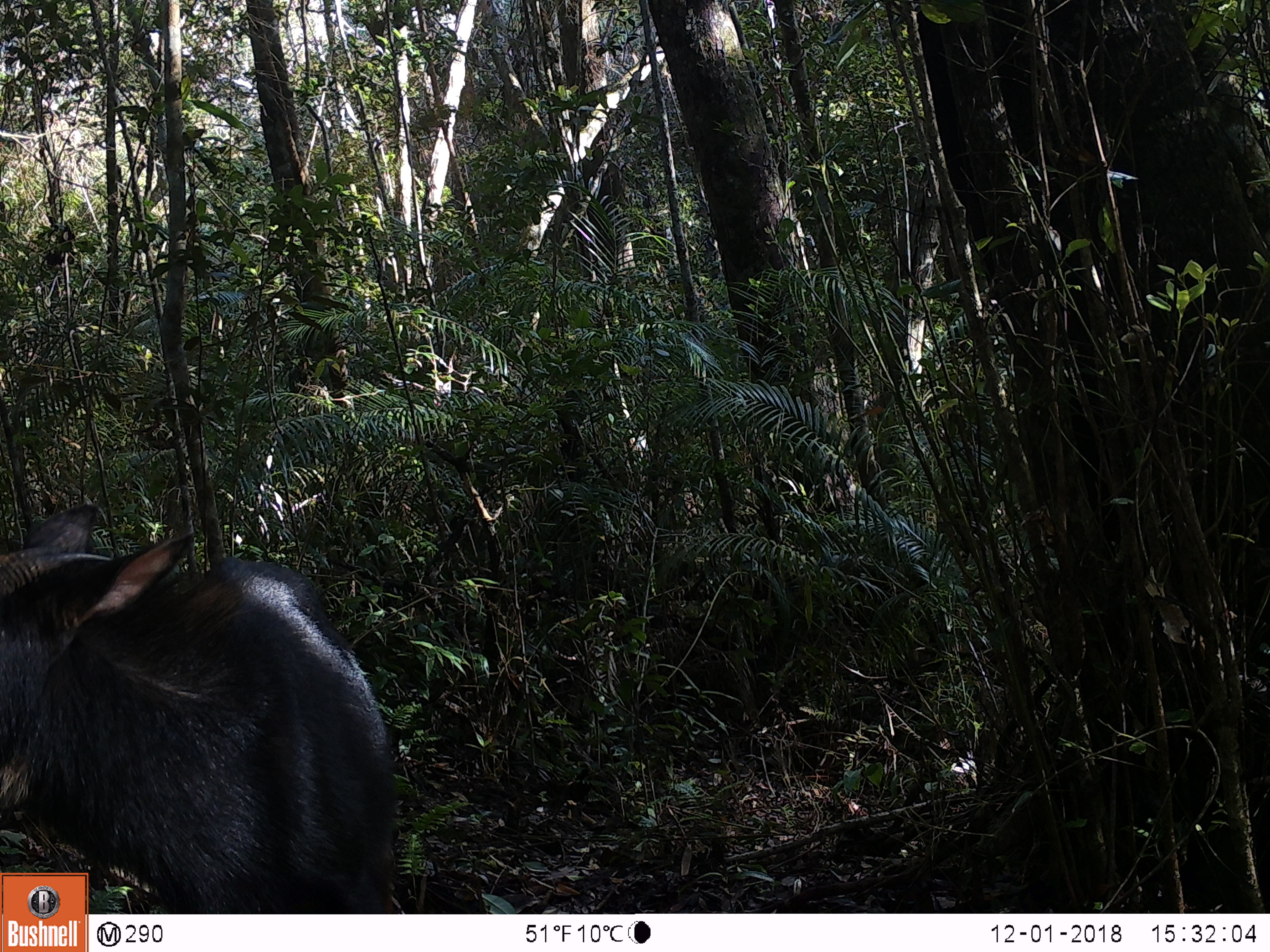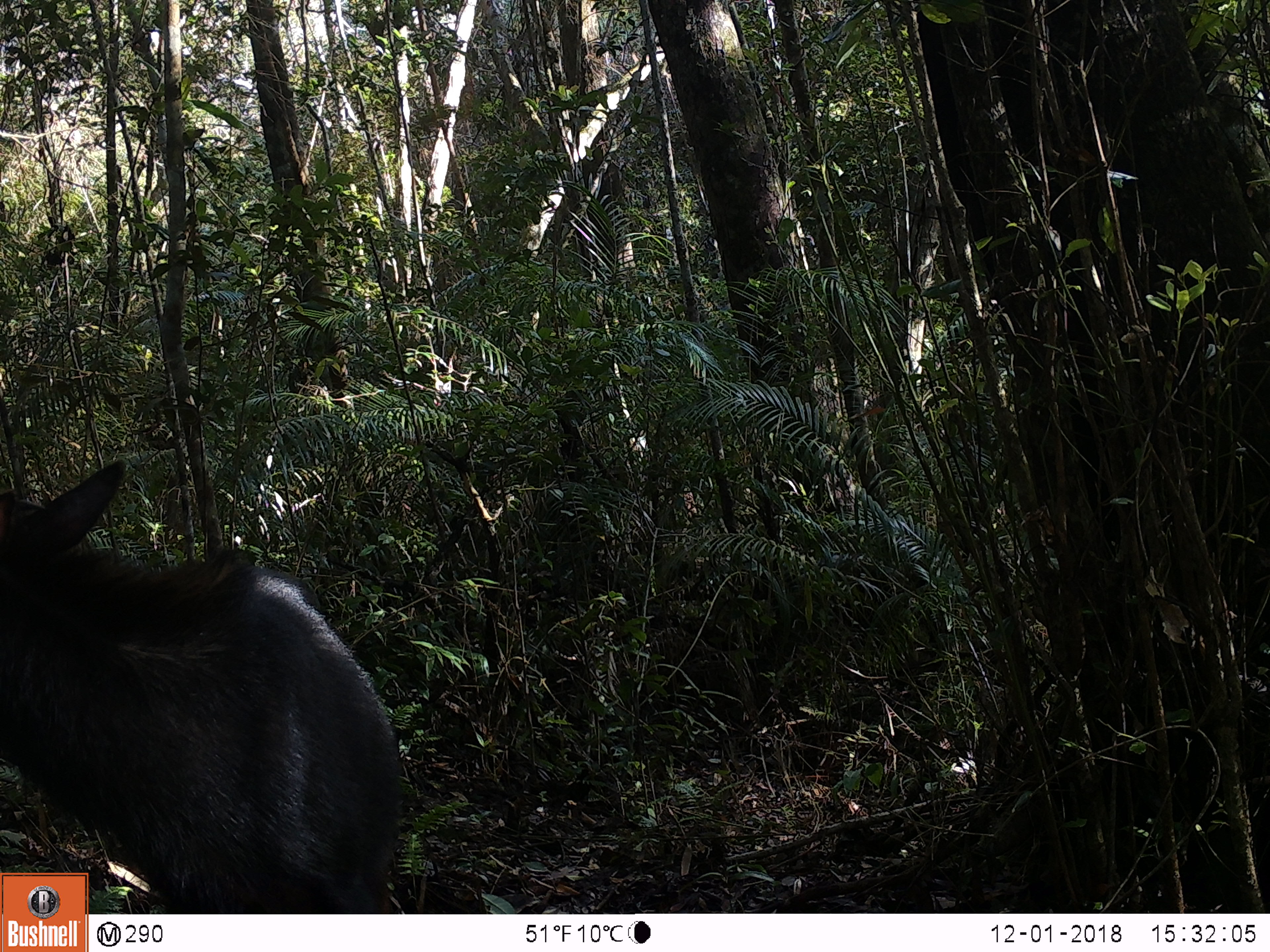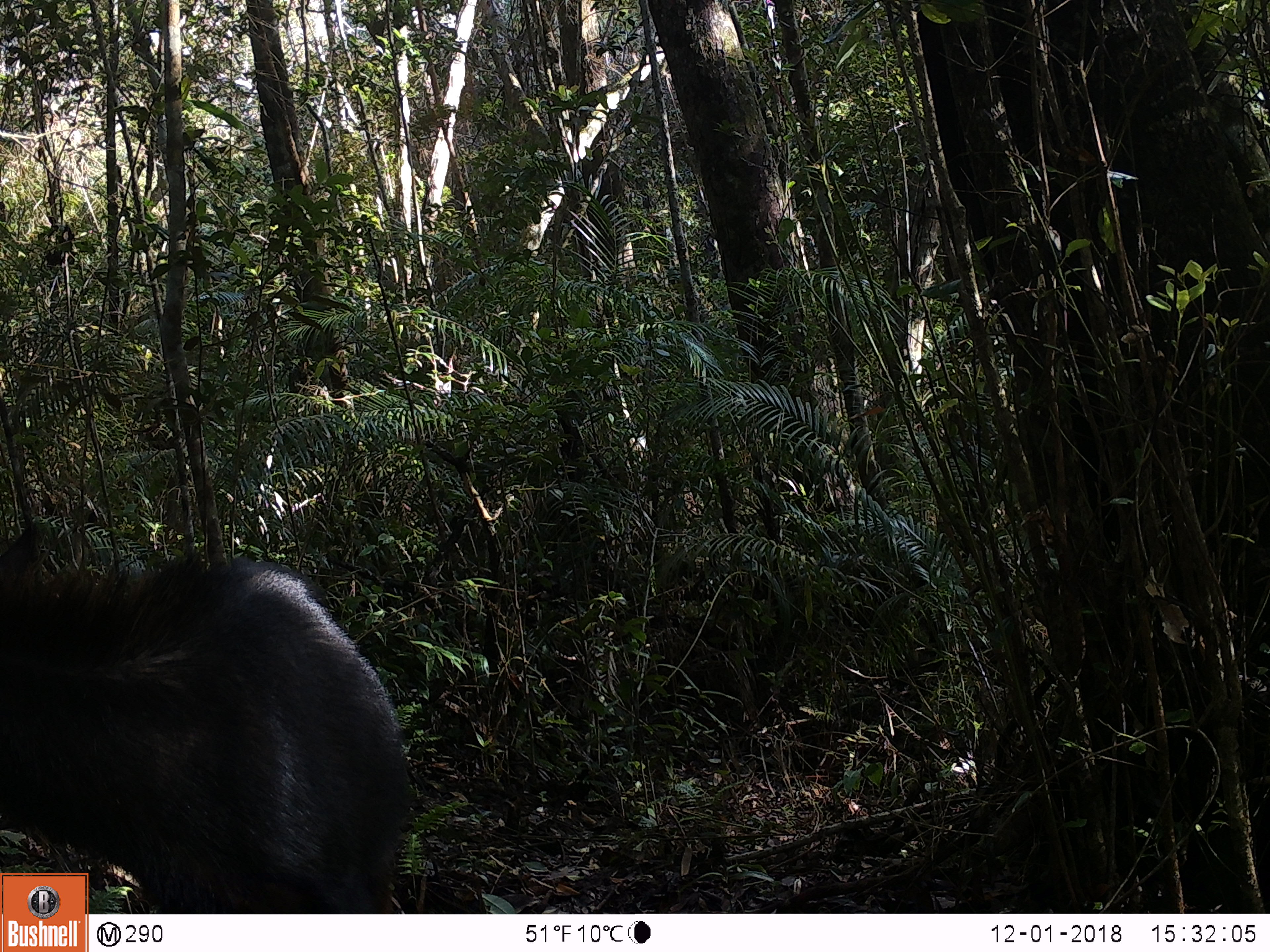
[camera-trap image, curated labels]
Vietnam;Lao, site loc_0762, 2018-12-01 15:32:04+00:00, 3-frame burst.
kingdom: Animalia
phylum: Chordata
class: Mammalia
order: Artiodactyla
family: Bovidae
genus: Capricornis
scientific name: Capricornis sumatraensis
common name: chinese serow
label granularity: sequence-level